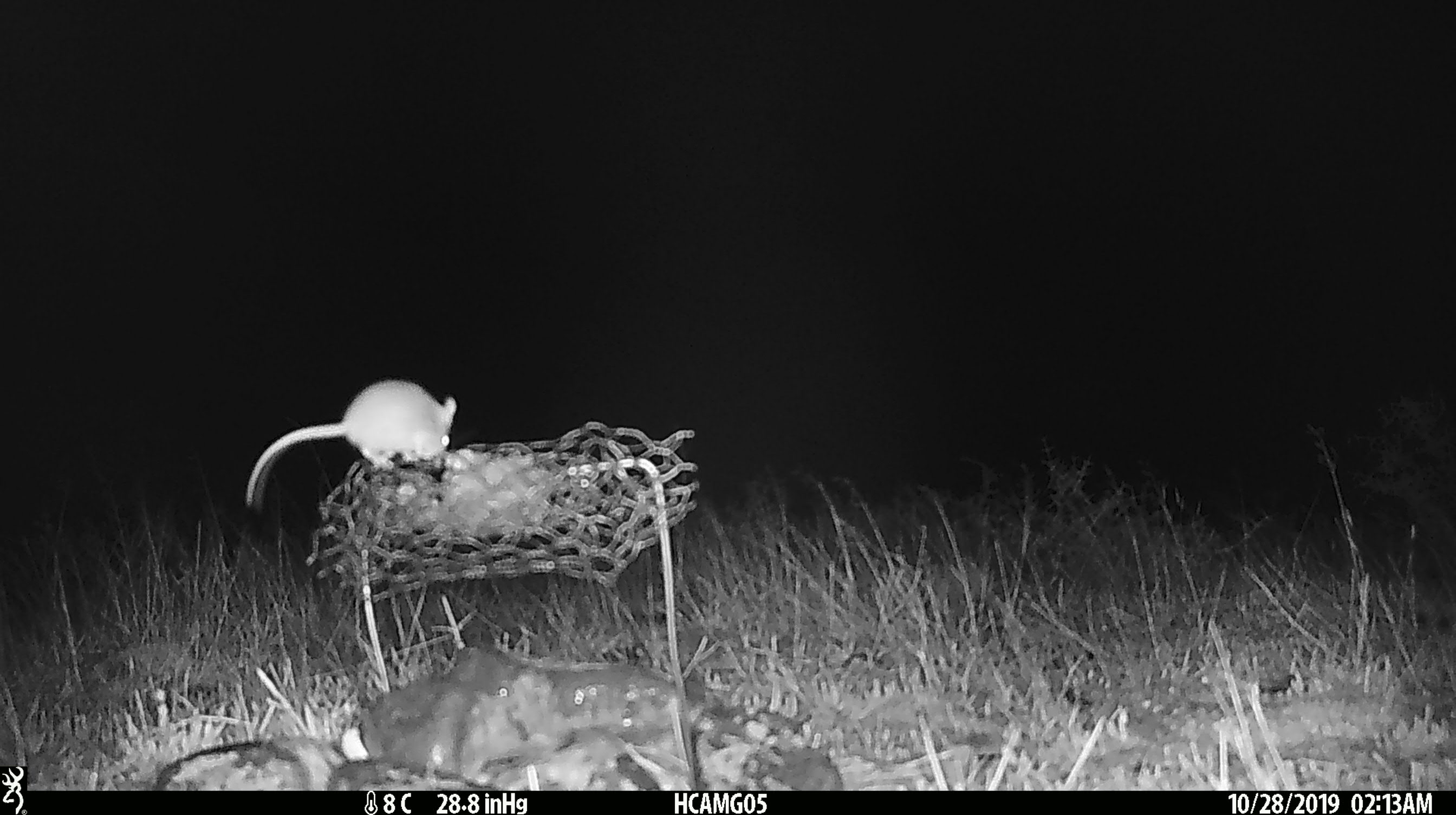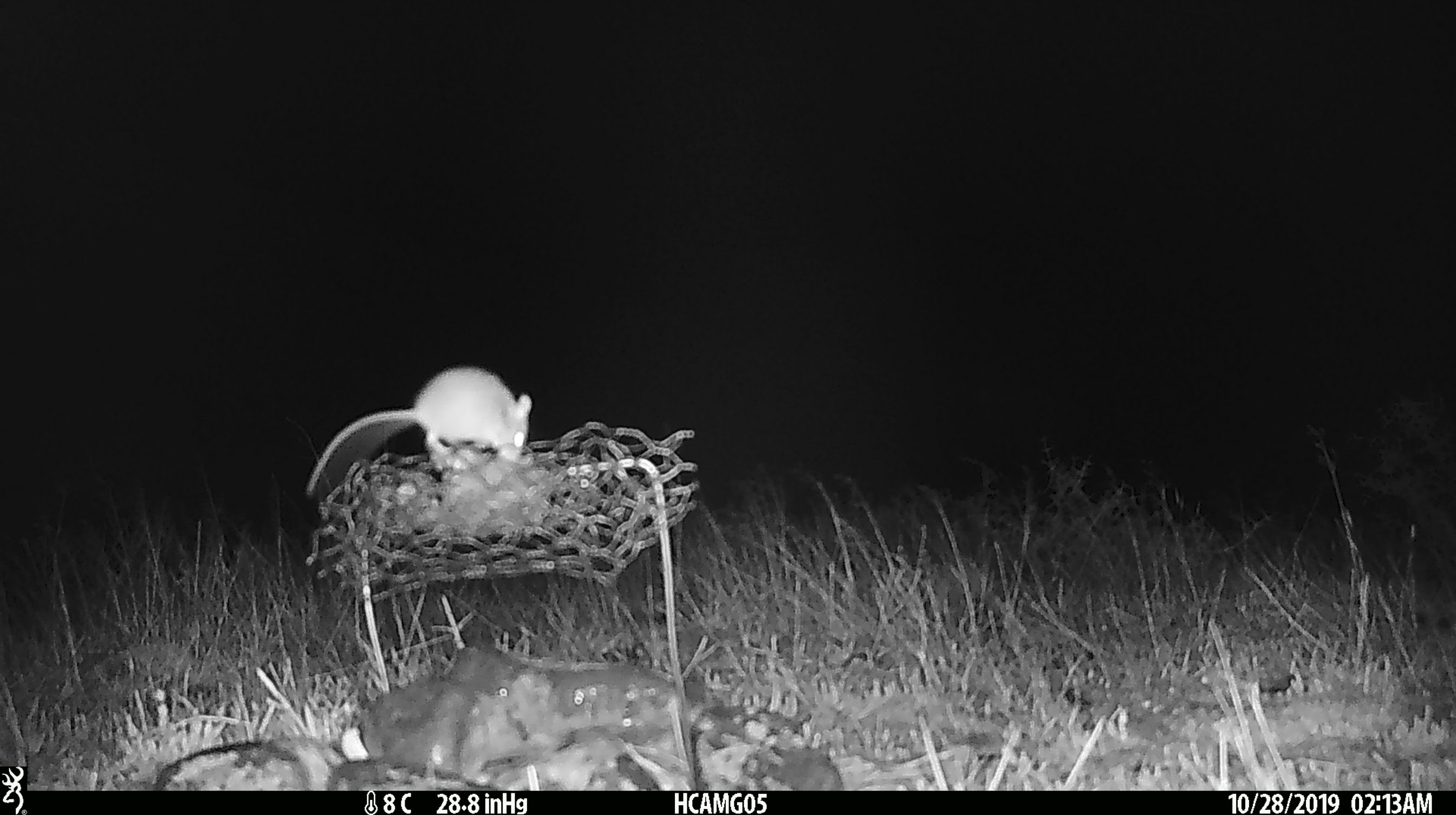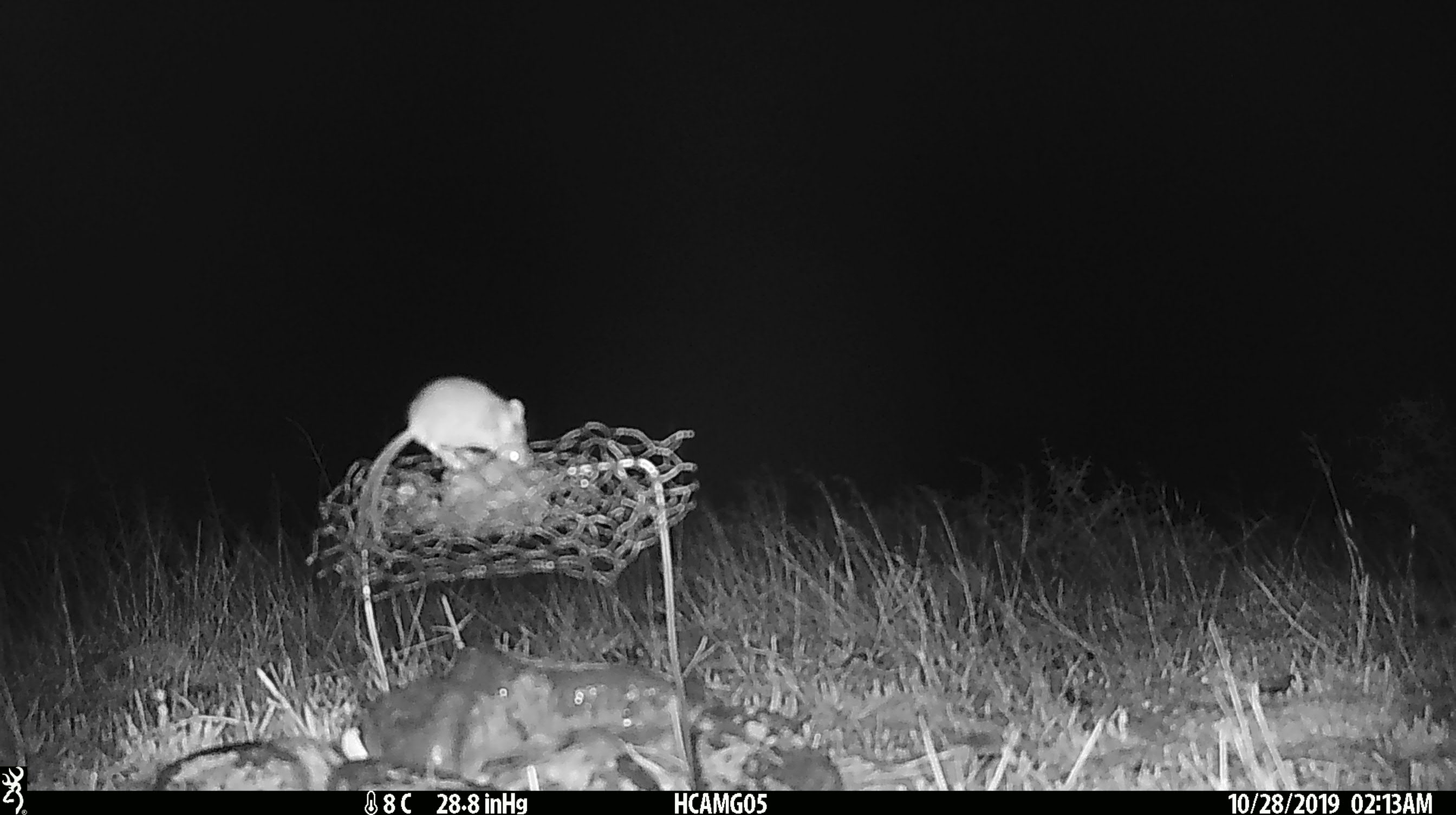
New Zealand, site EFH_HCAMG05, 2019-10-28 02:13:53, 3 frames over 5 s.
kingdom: Animalia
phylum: Chordata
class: Mammalia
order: Rodentia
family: Muridae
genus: Mus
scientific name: Mus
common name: mouse